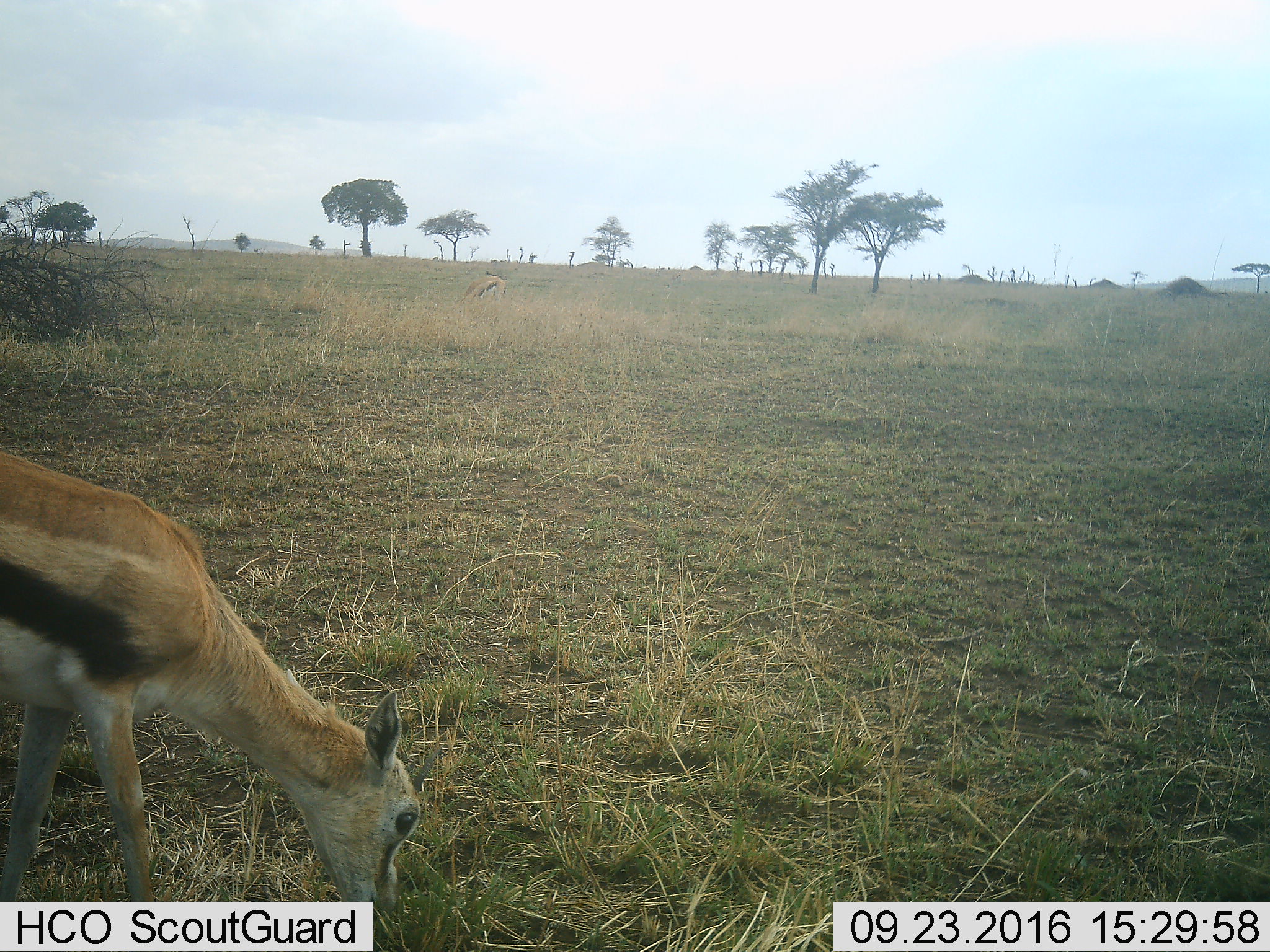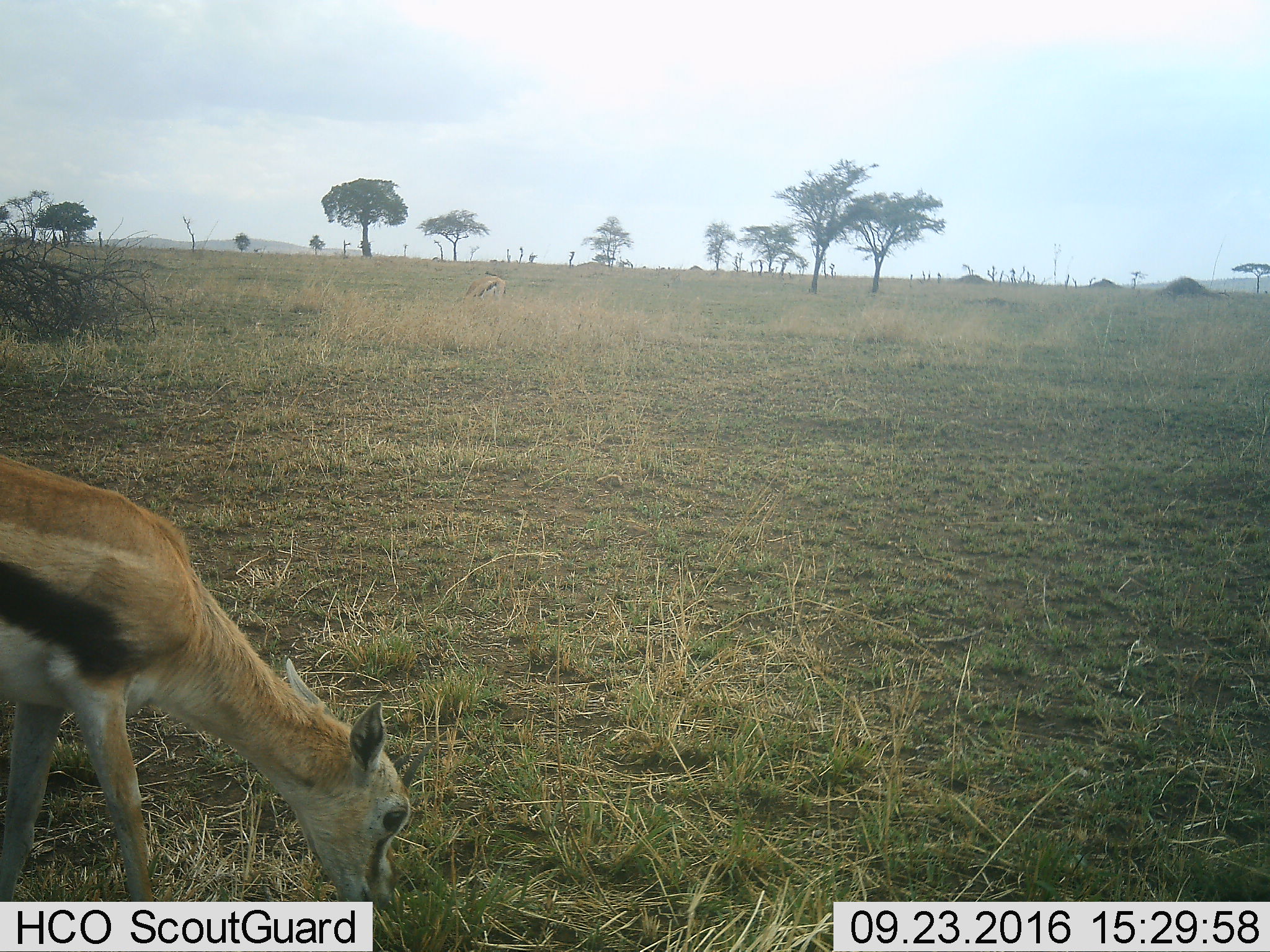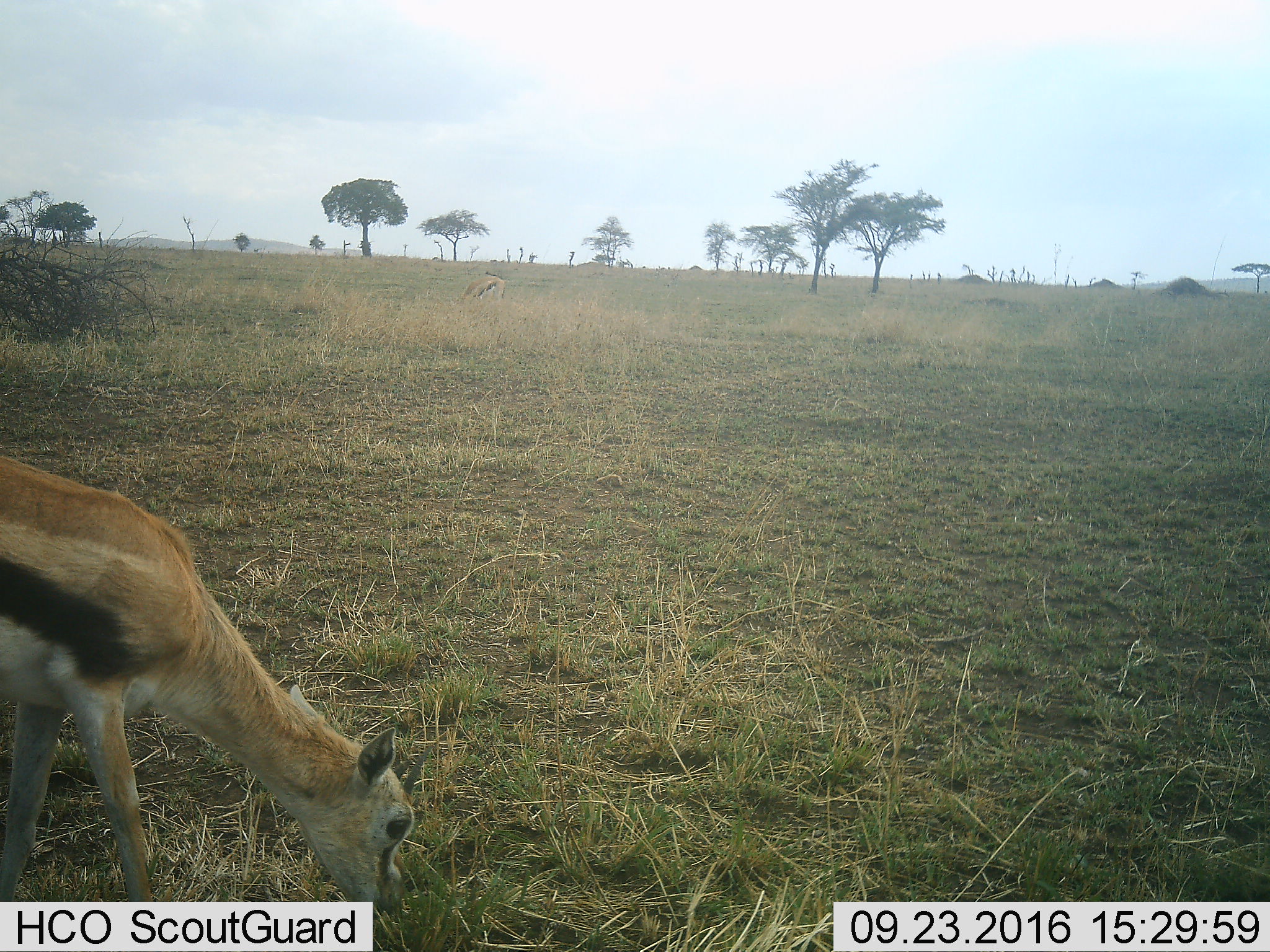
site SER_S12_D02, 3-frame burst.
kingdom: Animalia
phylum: Chordata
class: Mammalia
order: Artiodactyla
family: Bovidae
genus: Eudorcas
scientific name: Eudorcas thomsonii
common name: thomson's gazelle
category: gazellethomsons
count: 2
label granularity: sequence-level